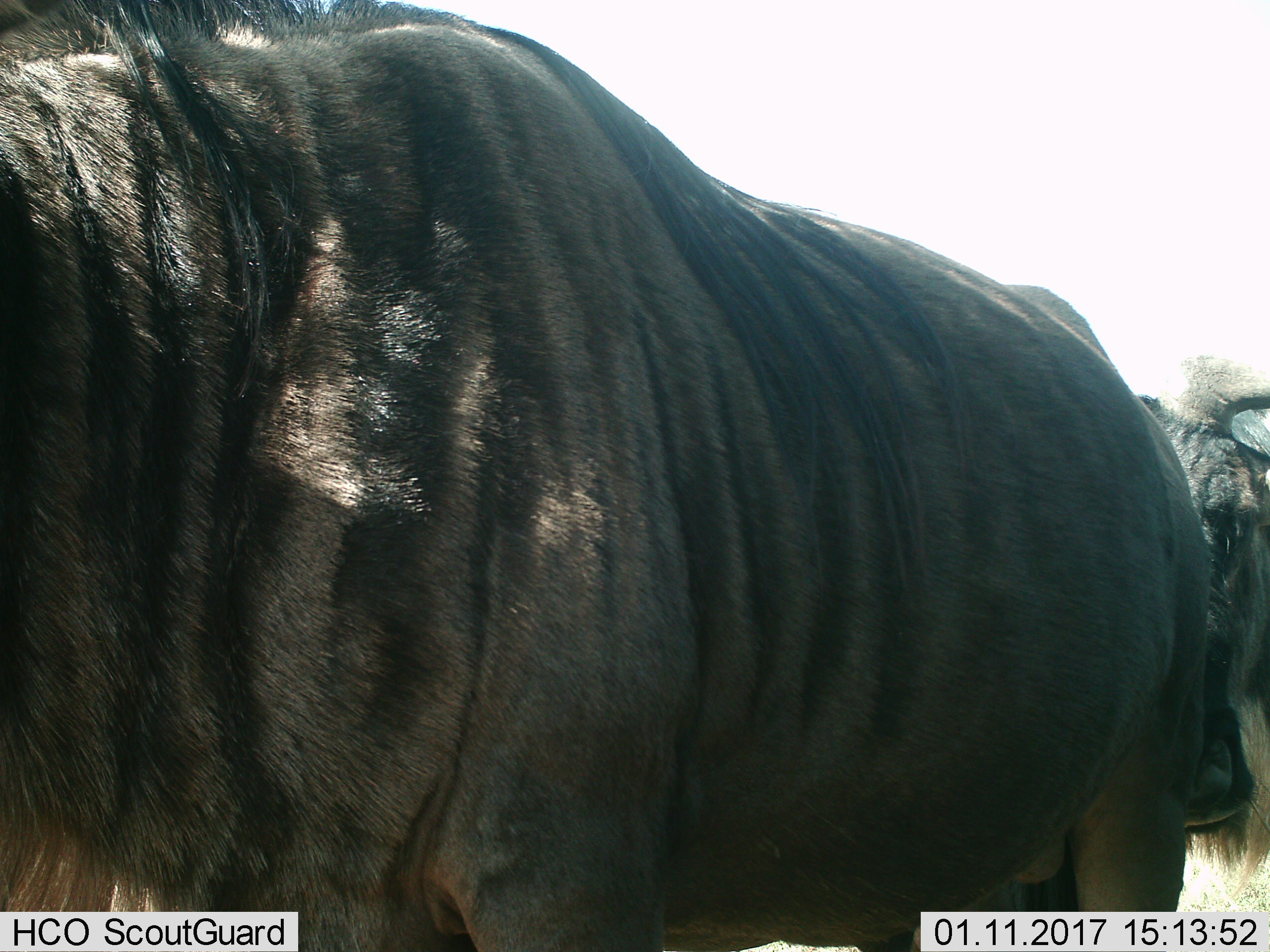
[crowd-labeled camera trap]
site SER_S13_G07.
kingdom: Animalia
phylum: Chordata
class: Mammalia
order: Artiodactyla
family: Bovidae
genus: Connochaetes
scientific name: Connochaetes taurinus taurinus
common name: blue wildebeest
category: wildebeestblue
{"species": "wildebeestblue (blue wildebeest) (Connochaetes taurinus taurinus)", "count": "2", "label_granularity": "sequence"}